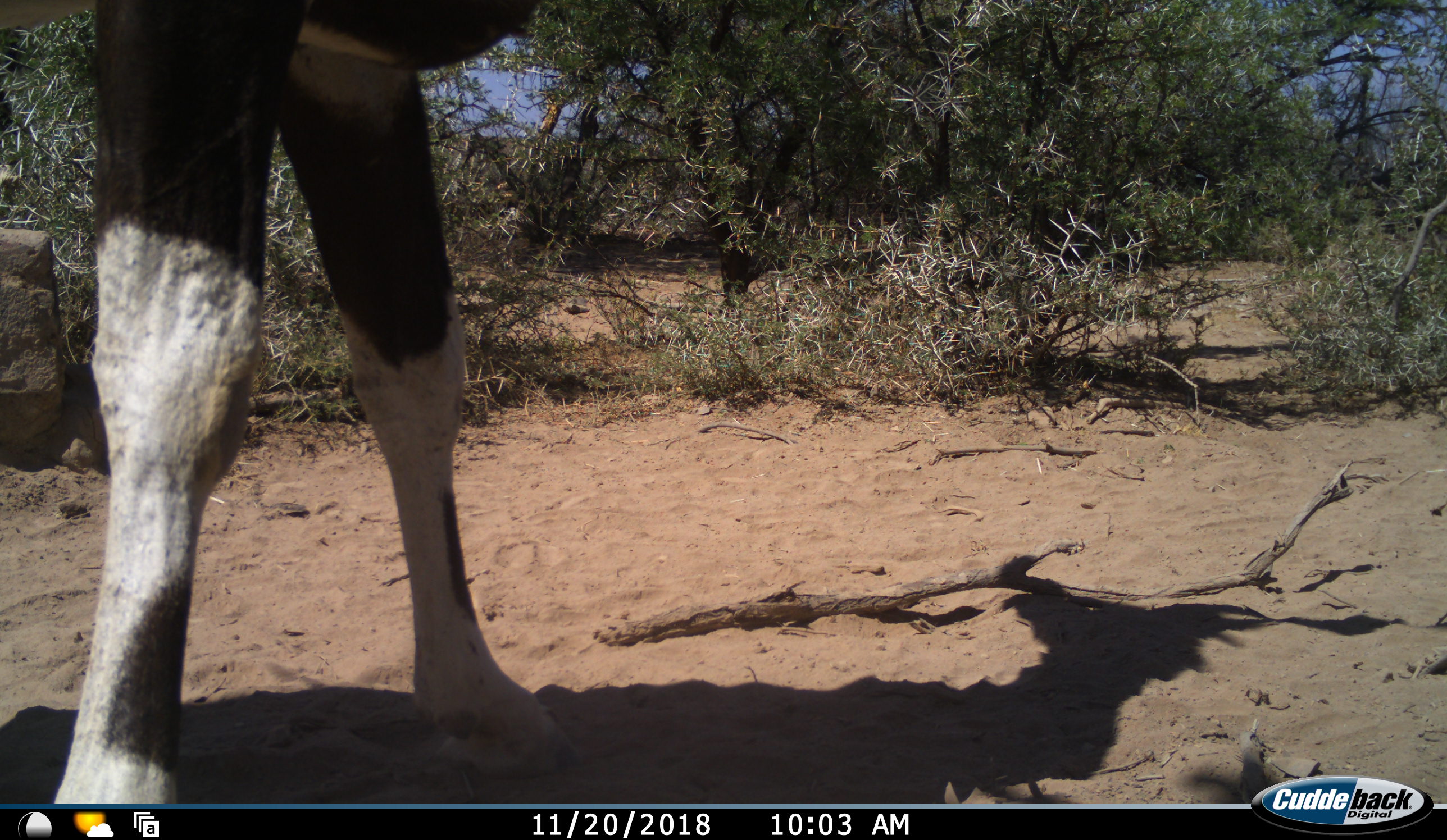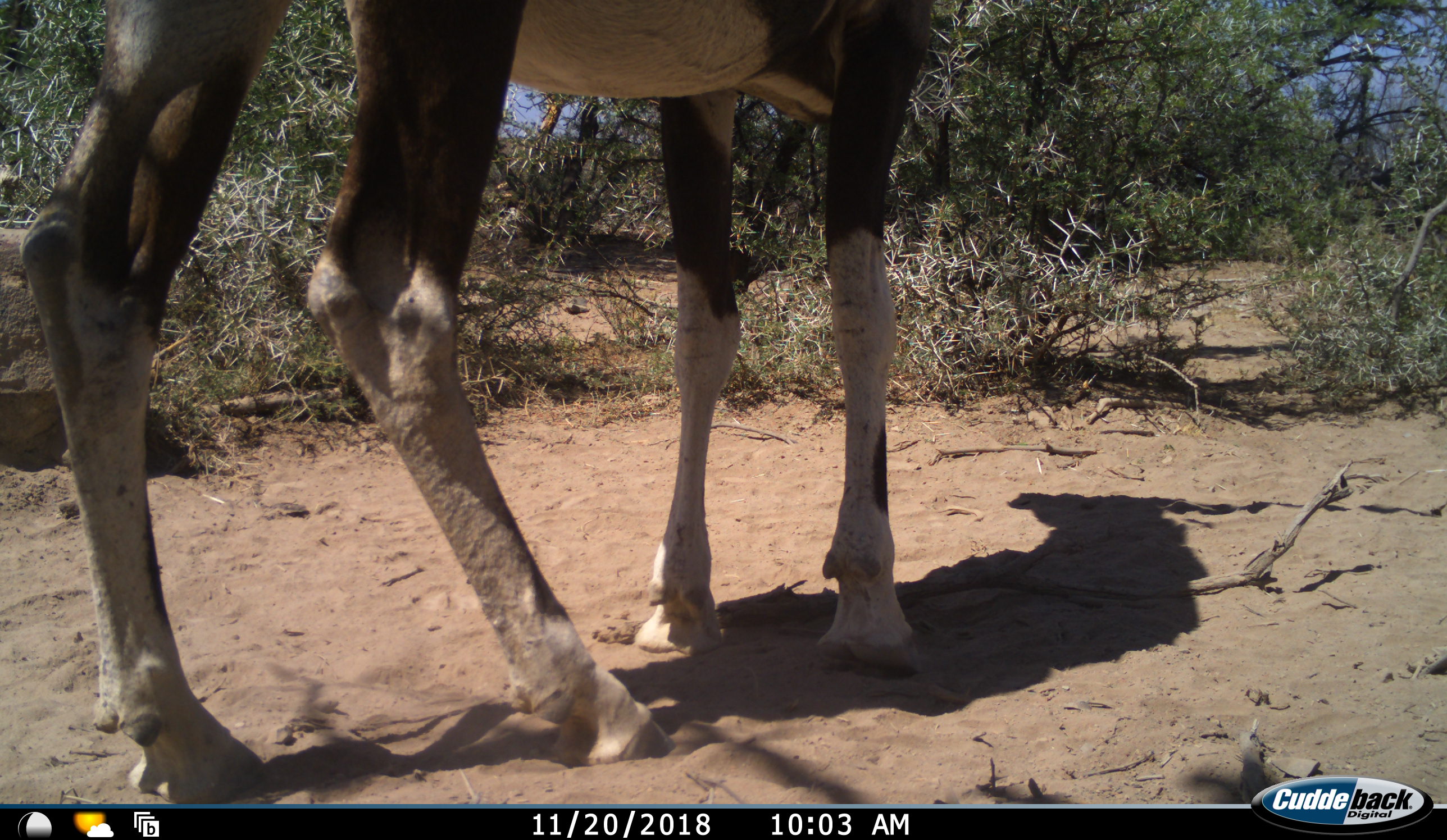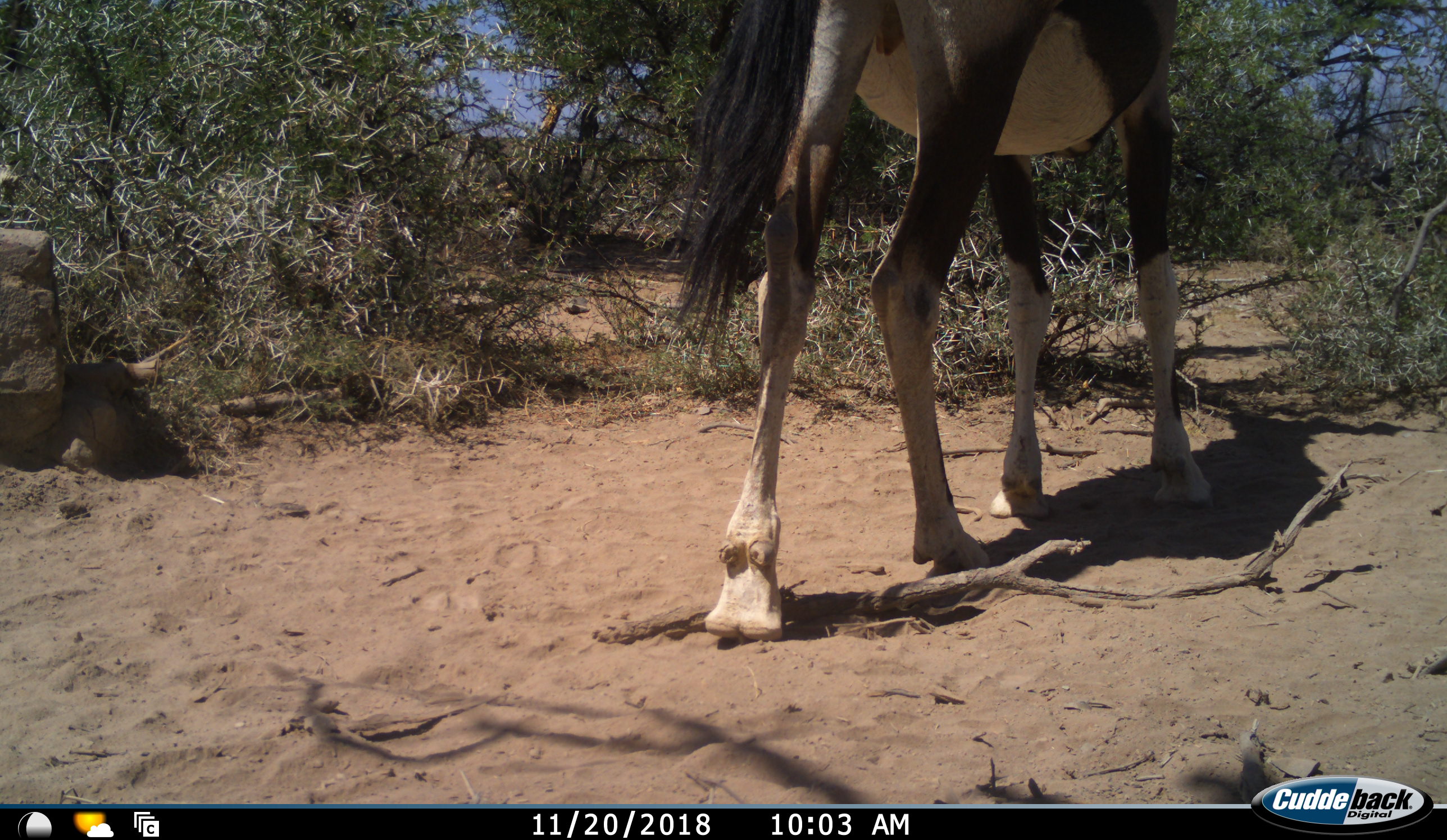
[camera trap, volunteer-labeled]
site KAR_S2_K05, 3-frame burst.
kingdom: Animalia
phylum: Chordata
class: Mammalia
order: Artiodactyla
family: Bovidae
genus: Oryx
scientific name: Oryx gazella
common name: gemsbok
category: oryx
Oryx (gemsbok) (Oryx gazella), count 1. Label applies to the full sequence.